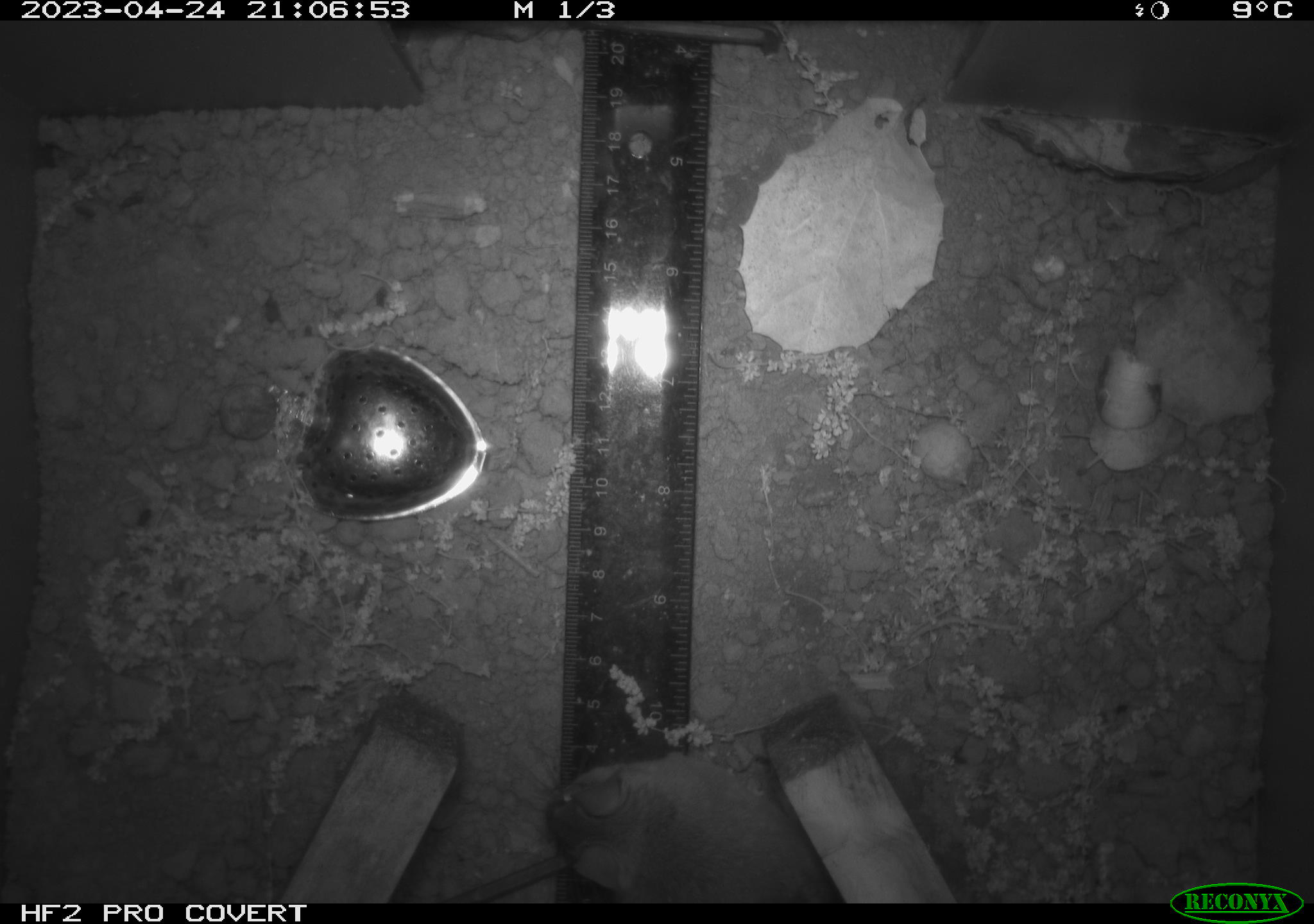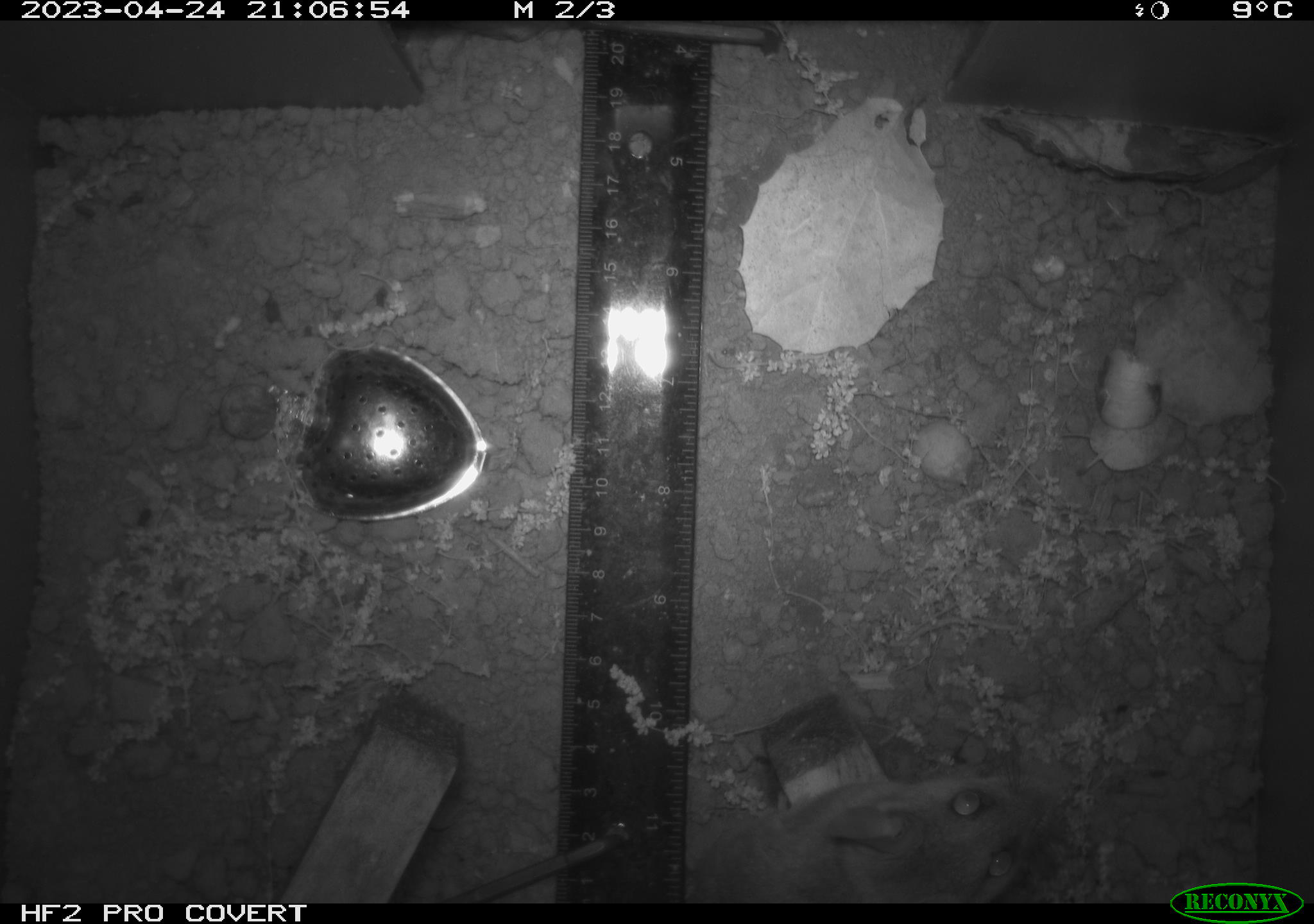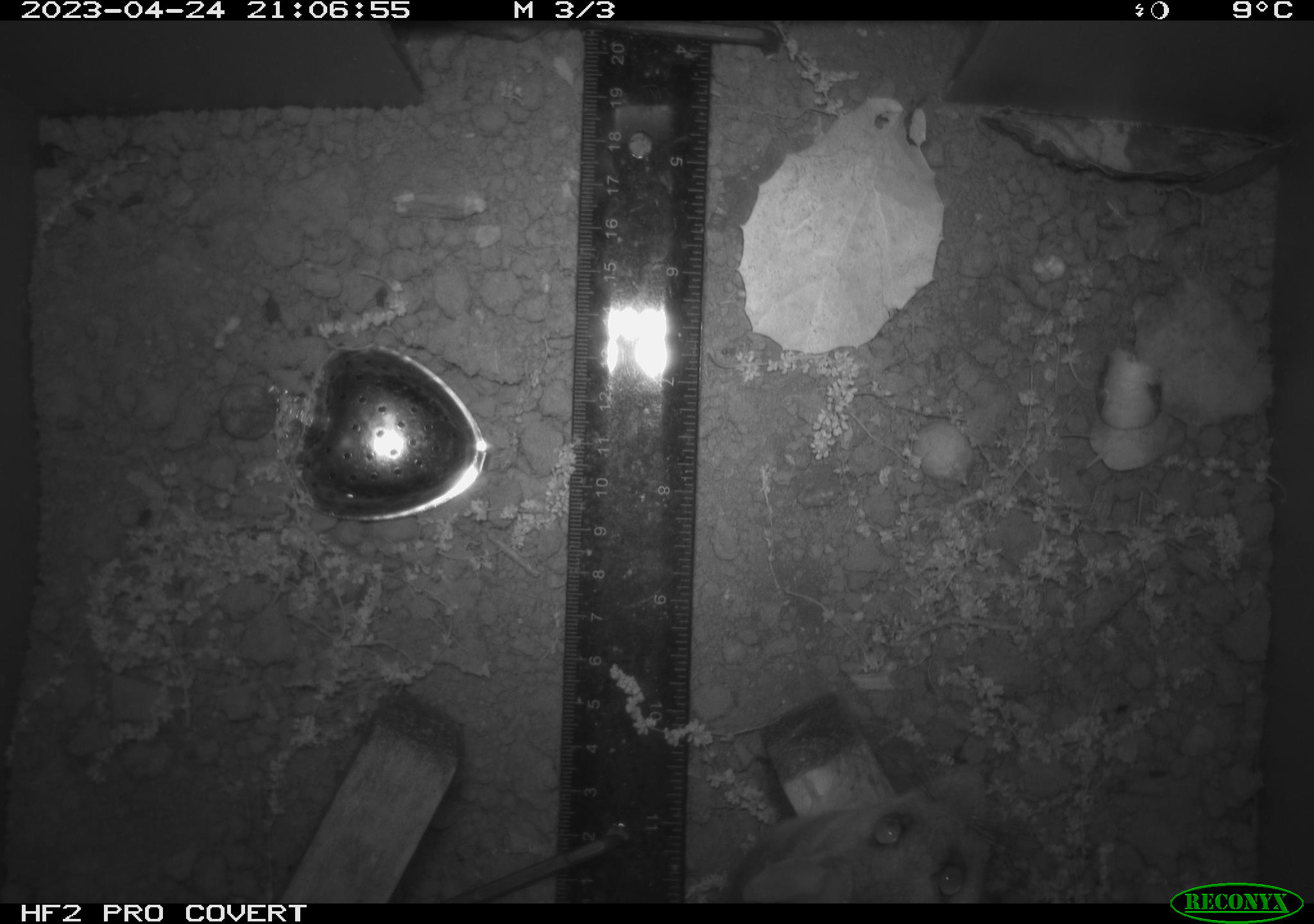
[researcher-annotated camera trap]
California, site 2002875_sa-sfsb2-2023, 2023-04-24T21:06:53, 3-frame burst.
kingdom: Animalia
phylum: Chordata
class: Mammalia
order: Rodentia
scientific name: Rodentia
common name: mouse species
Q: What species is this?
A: Mouse species (Rodentia).